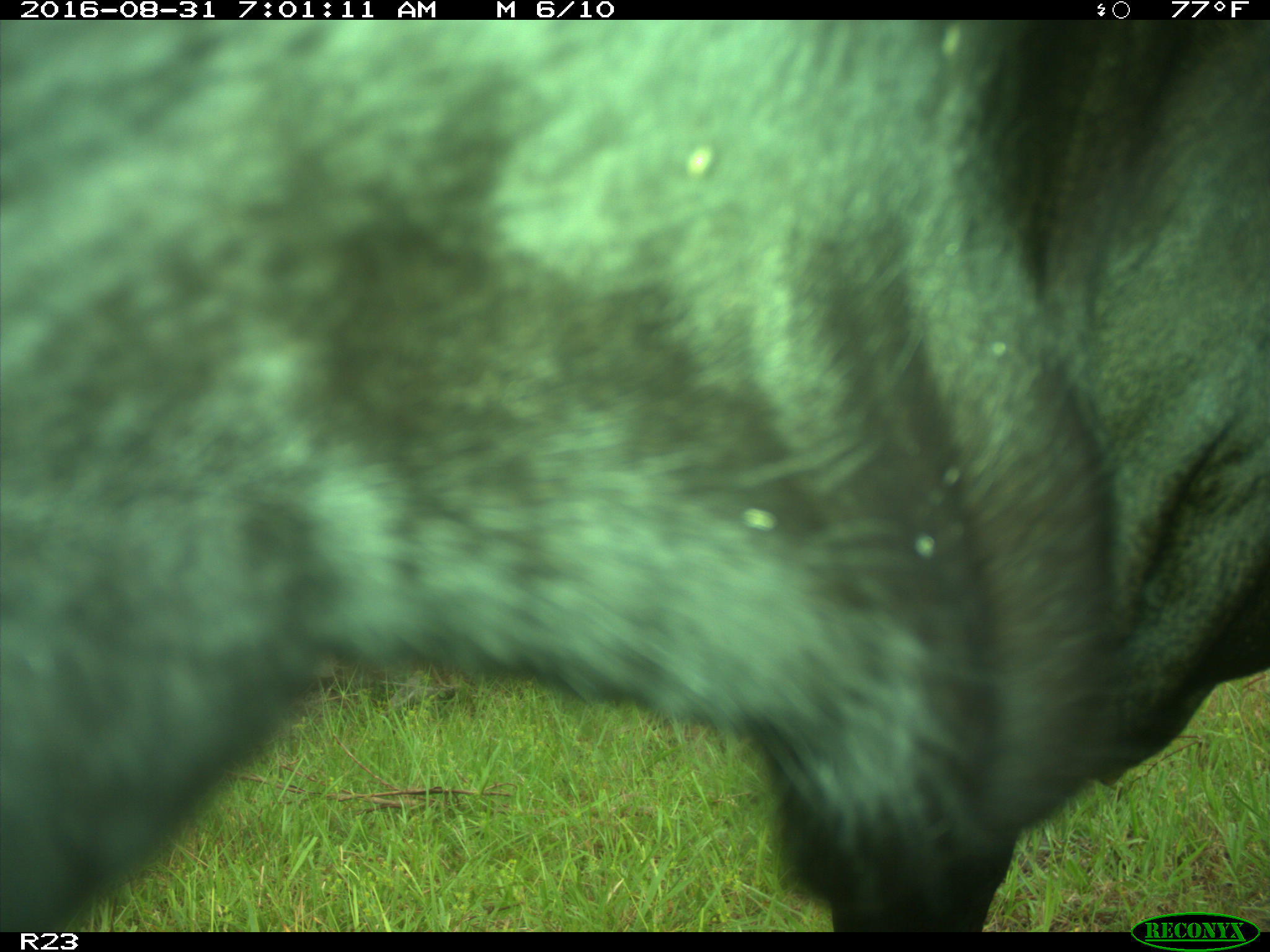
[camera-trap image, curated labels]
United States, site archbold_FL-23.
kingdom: Animalia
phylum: Chordata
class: Mammalia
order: Artiodactyla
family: Bovidae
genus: Bos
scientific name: Bos taurus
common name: domestic cow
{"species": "Bos taurus (domestic cow)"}